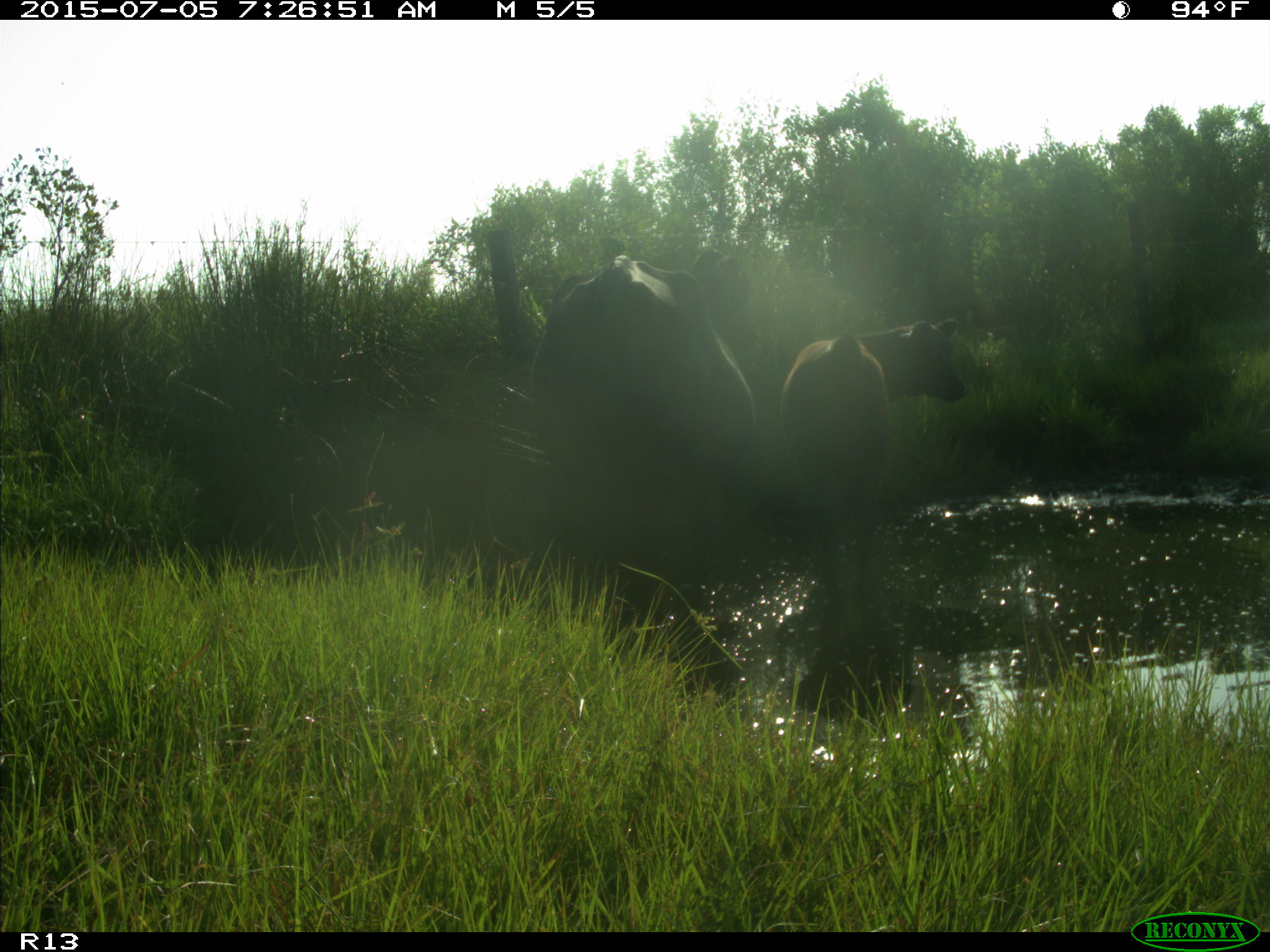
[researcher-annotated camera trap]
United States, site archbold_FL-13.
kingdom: Animalia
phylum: Chordata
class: Mammalia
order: Artiodactyla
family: Bovidae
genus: Bos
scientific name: Bos taurus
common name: domestic cow